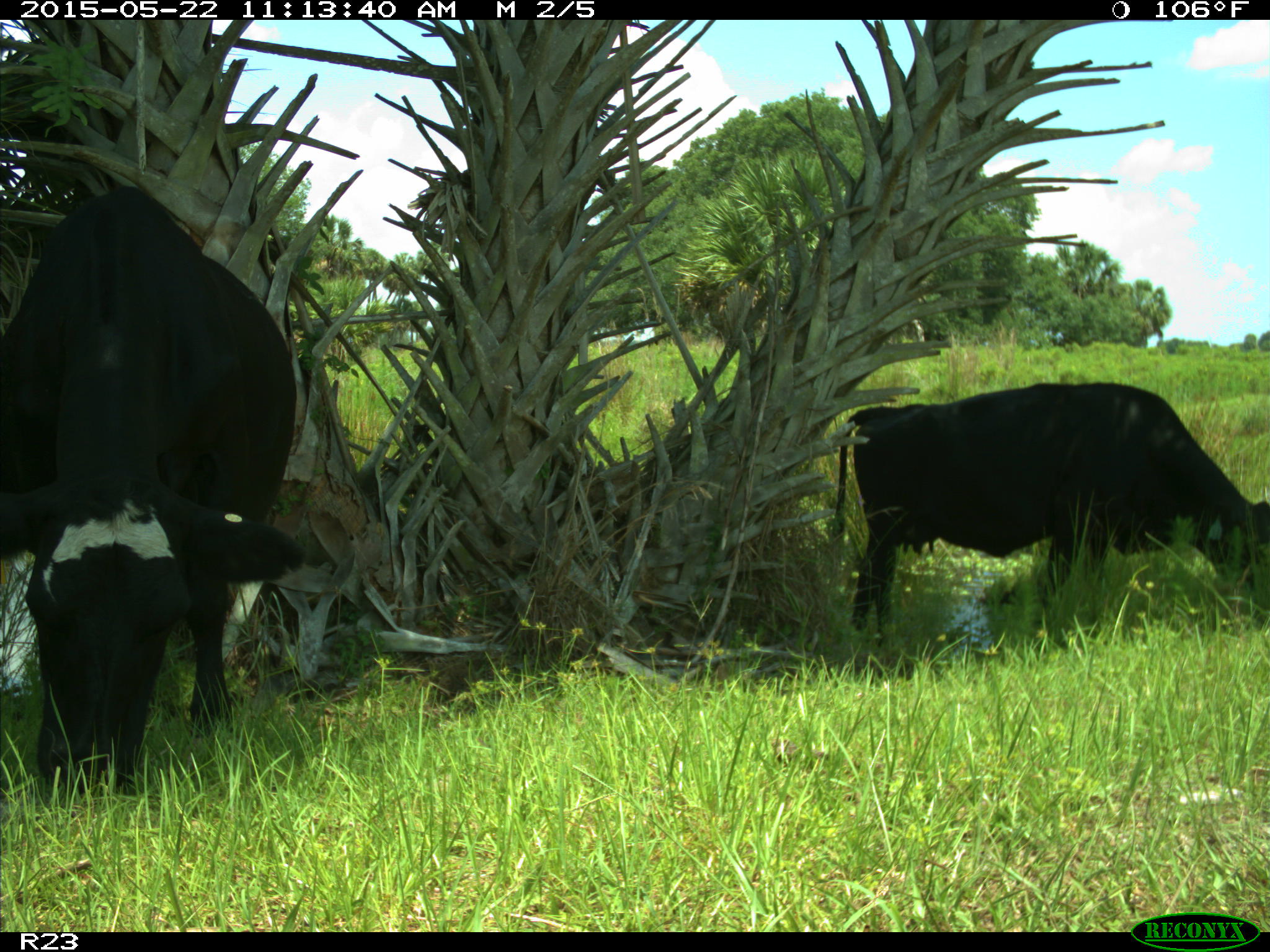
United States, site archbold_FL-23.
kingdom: Animalia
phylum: Chordata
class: Mammalia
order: Artiodactyla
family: Bovidae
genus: Bos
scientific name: Bos taurus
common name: domestic cow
Bos taurus (domestic cow).